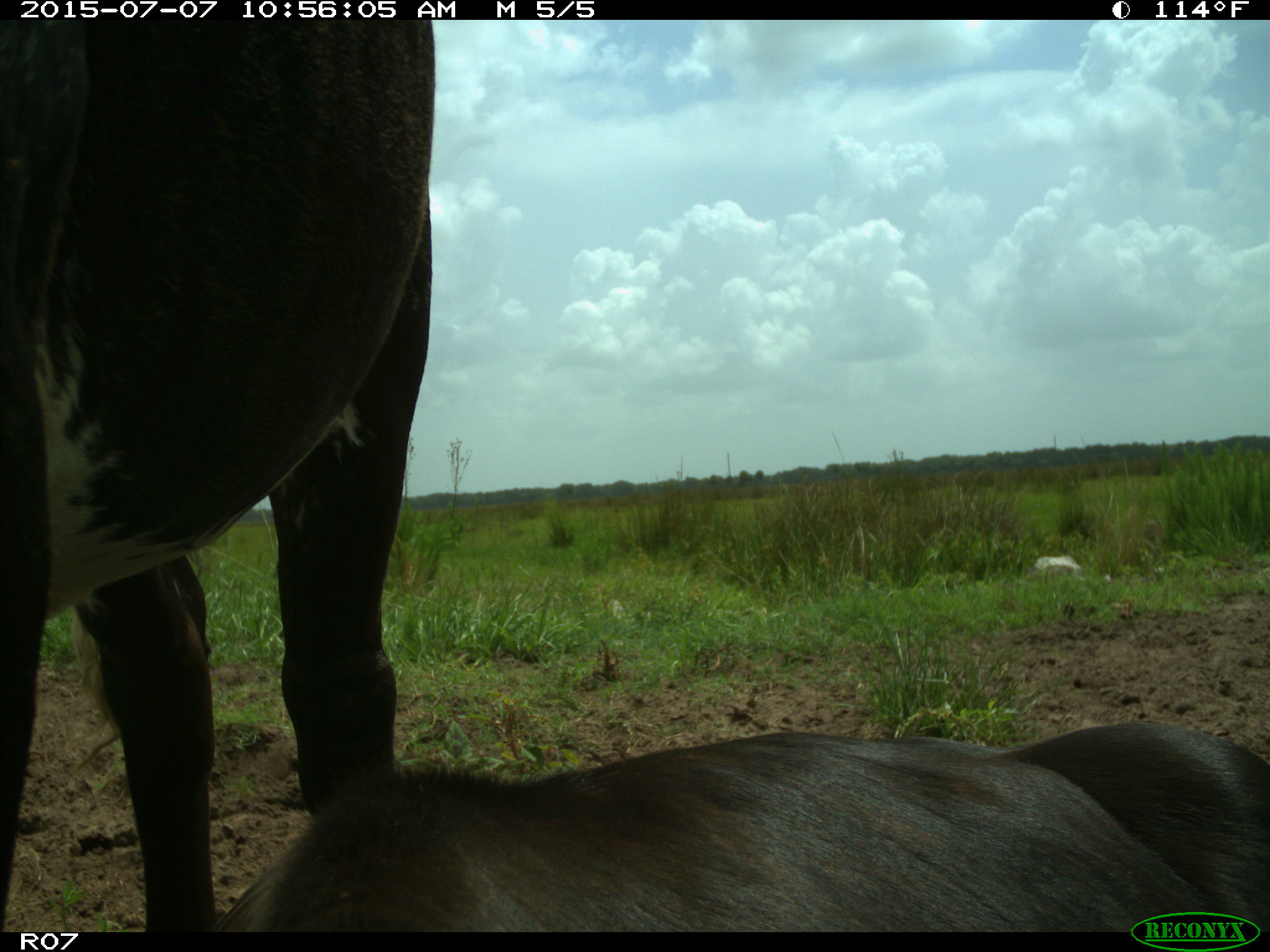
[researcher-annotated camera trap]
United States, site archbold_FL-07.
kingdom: Animalia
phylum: Chordata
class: Mammalia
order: Artiodactyla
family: Bovidae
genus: Bos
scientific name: Bos taurus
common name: domestic cow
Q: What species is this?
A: Bos taurus (domestic cow).